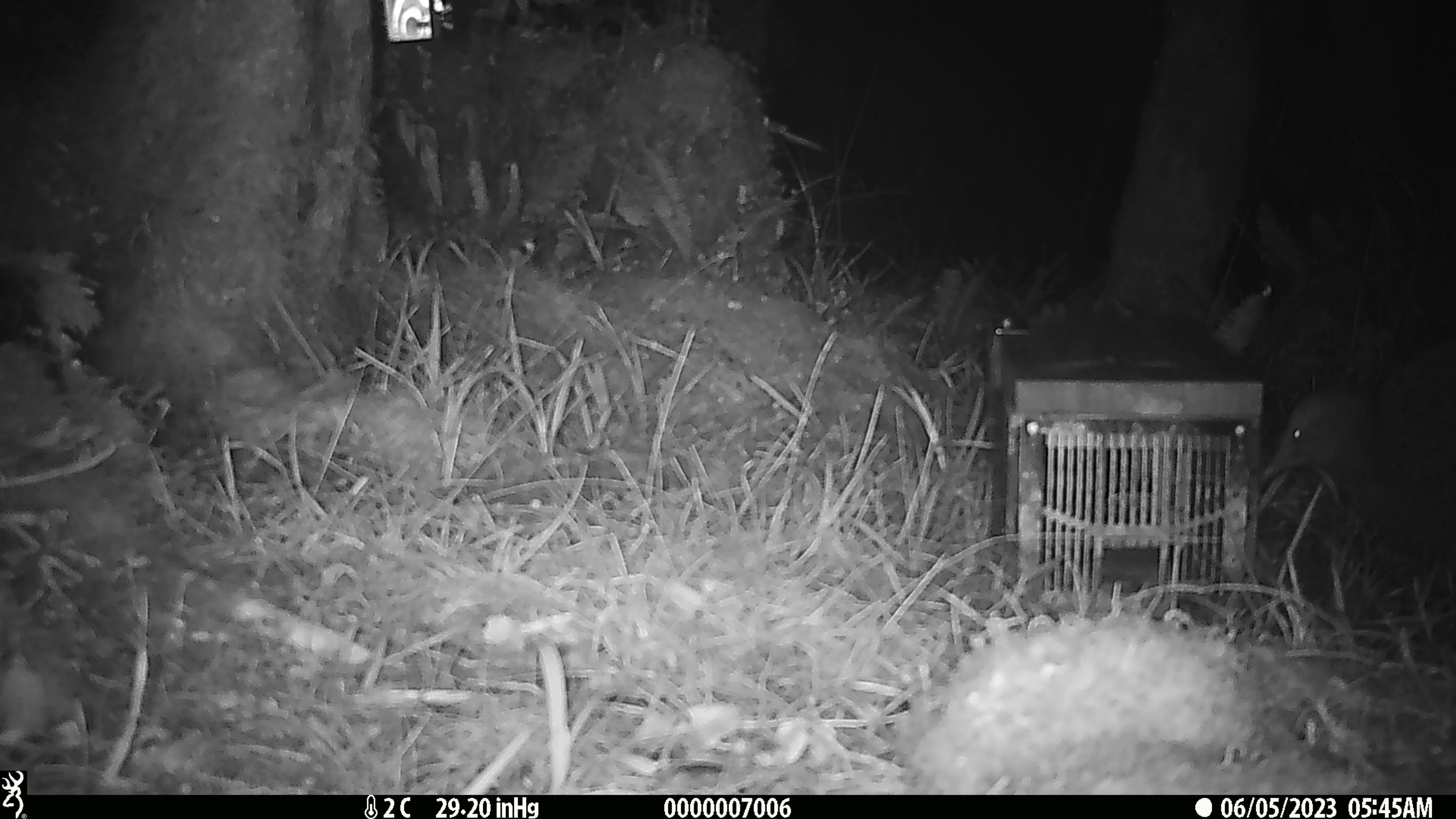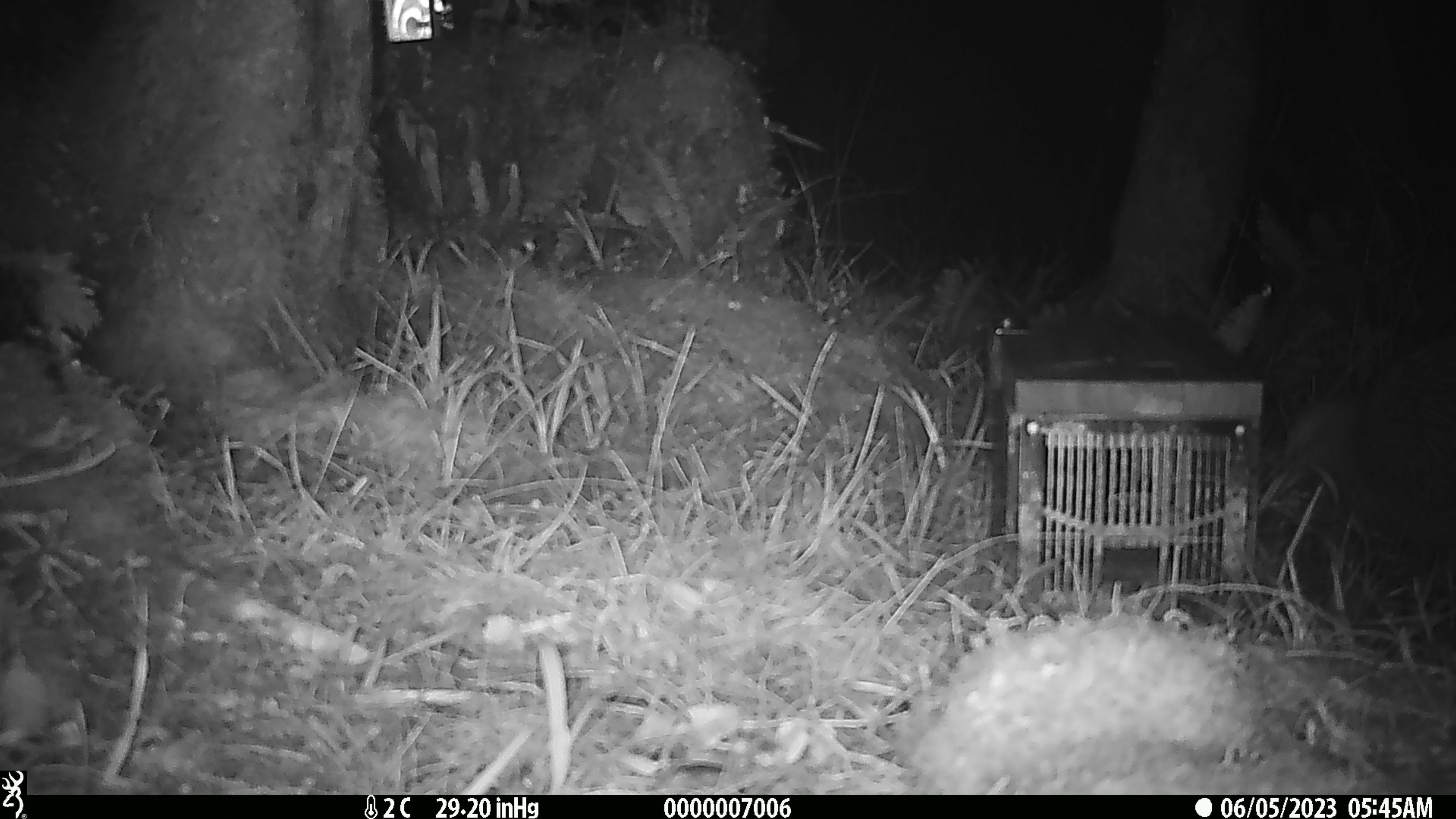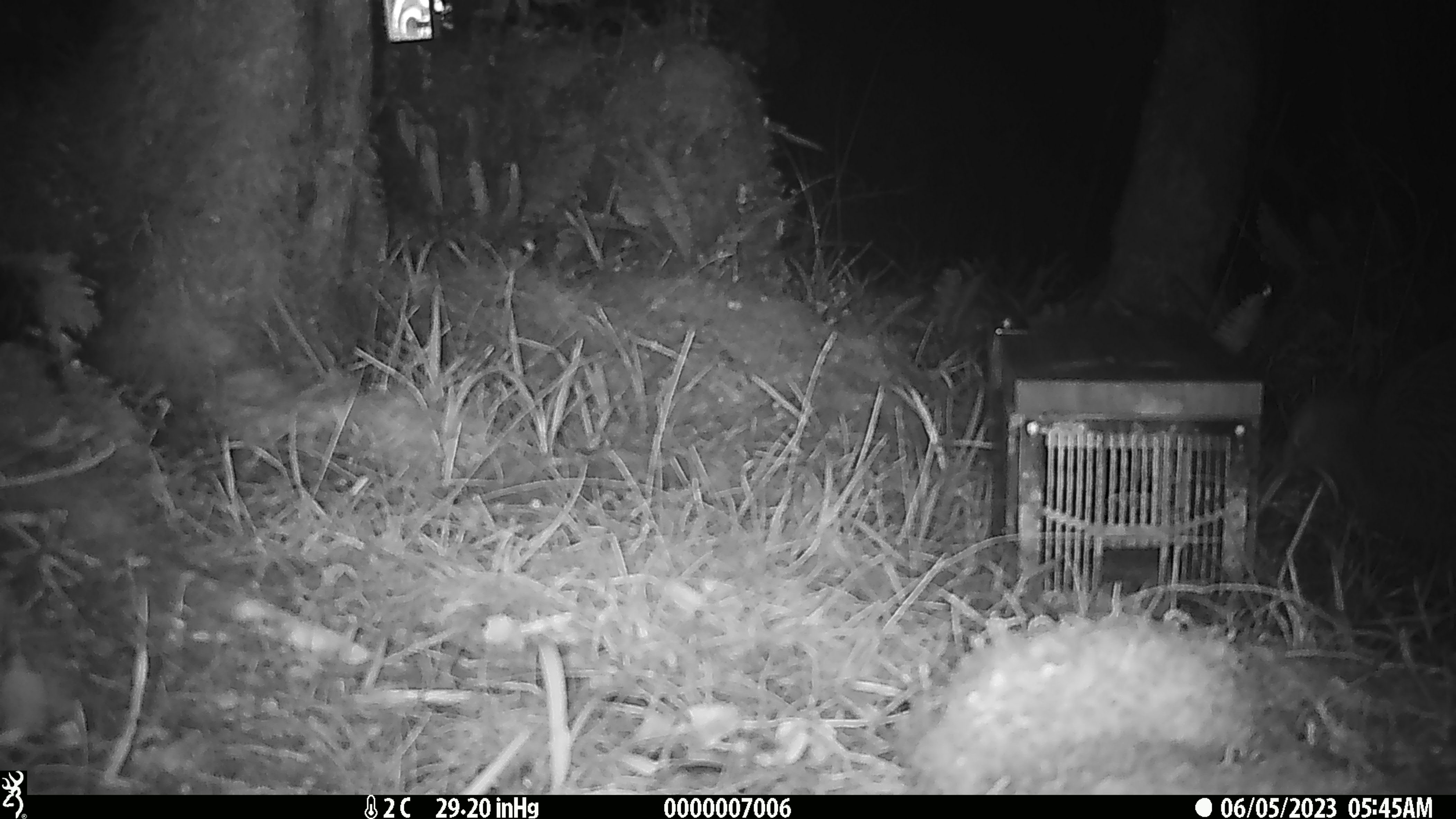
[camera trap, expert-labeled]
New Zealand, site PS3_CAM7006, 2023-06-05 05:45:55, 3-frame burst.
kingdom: Animalia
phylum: Chordata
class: Aves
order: Apterygiformes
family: Apterygidae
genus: Apteryx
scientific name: Apteryx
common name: kiwi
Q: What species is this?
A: Kiwi (Apteryx).